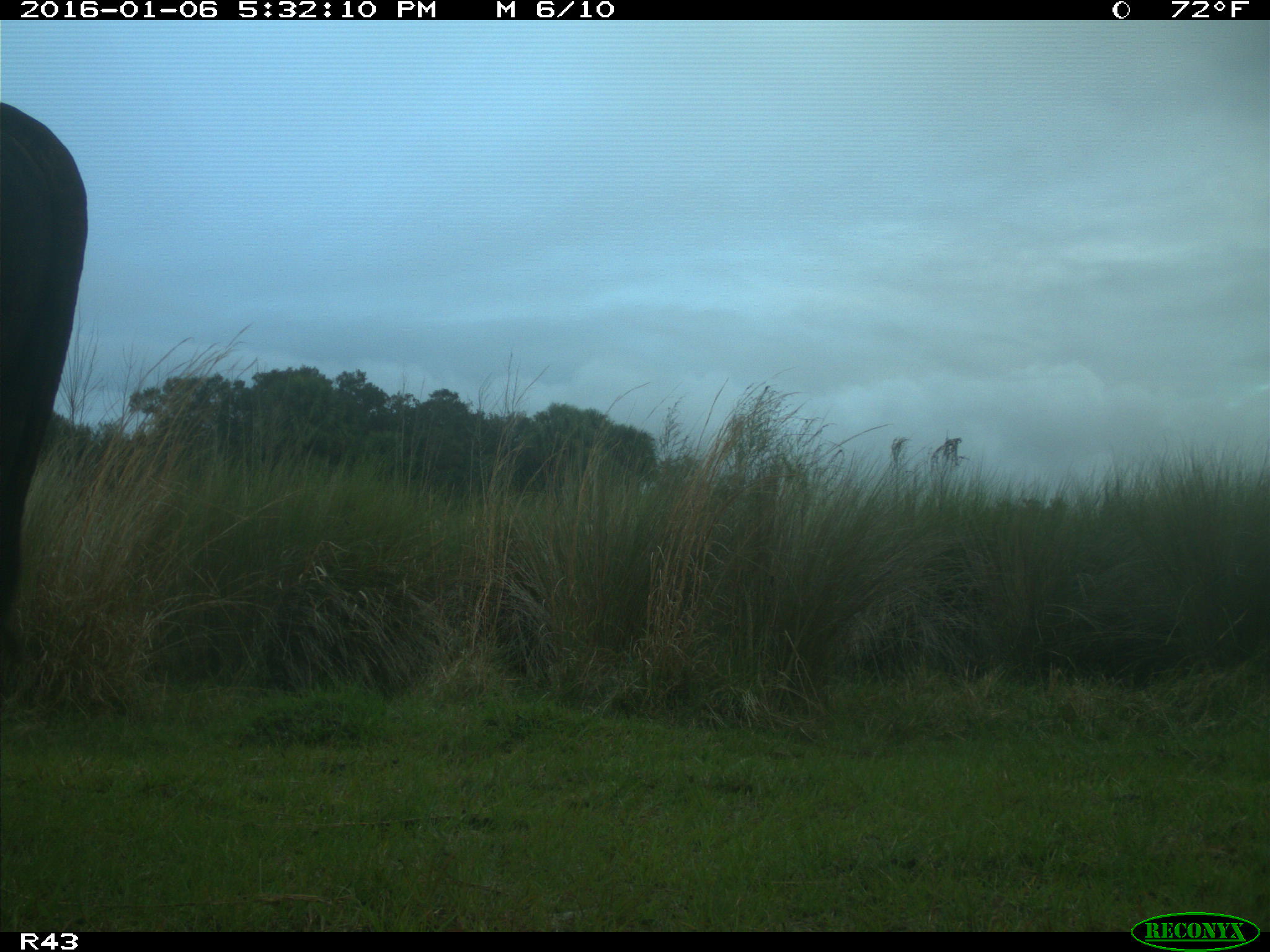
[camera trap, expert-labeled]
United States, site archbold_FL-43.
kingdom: Animalia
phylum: Chordata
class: Mammalia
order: Artiodactyla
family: Bovidae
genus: Bos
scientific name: Bos taurus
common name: domestic cow